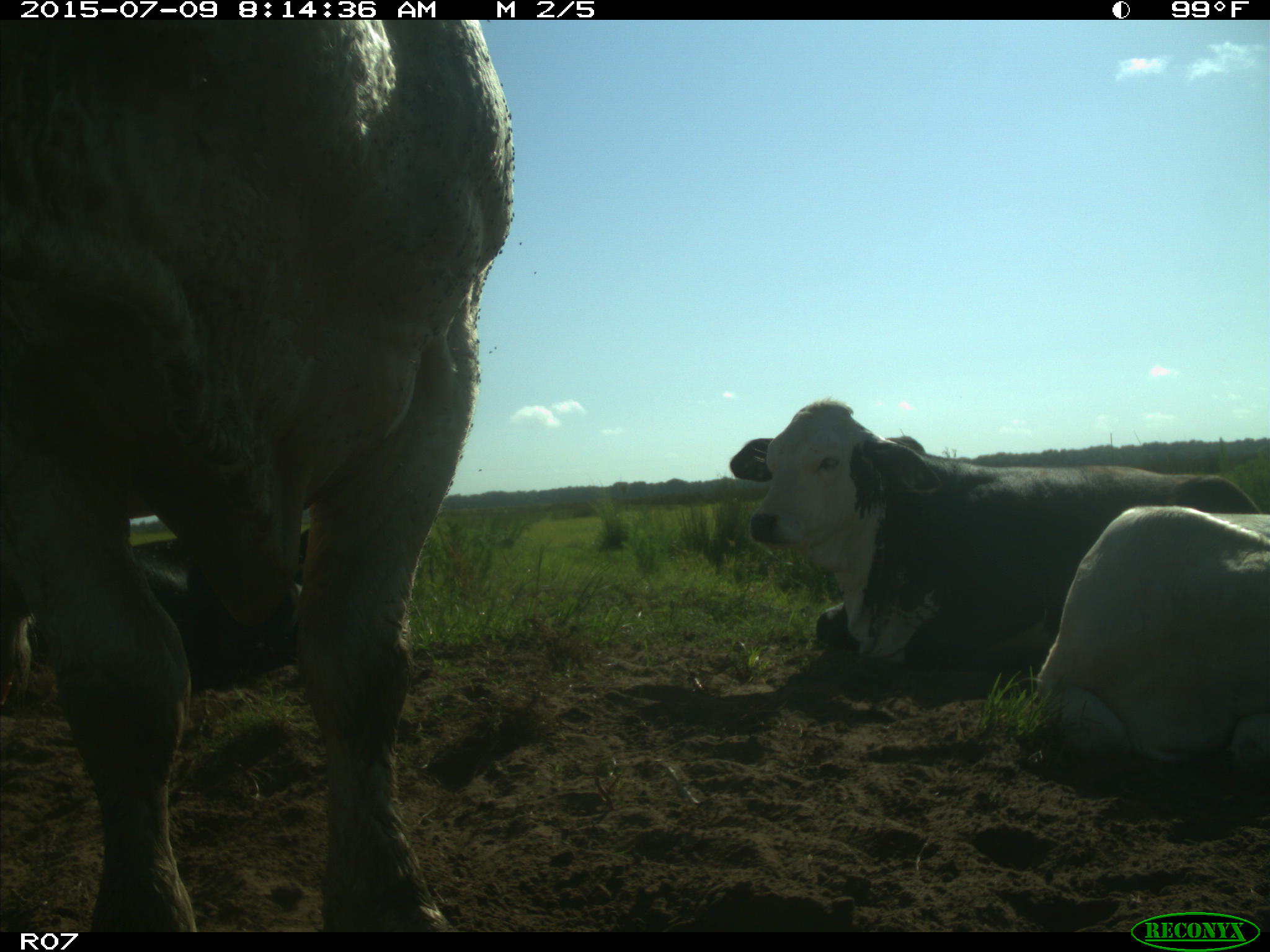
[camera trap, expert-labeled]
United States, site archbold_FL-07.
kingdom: Animalia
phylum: Chordata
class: Mammalia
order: Artiodactyla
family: Bovidae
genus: Bos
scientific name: Bos taurus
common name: domestic cow